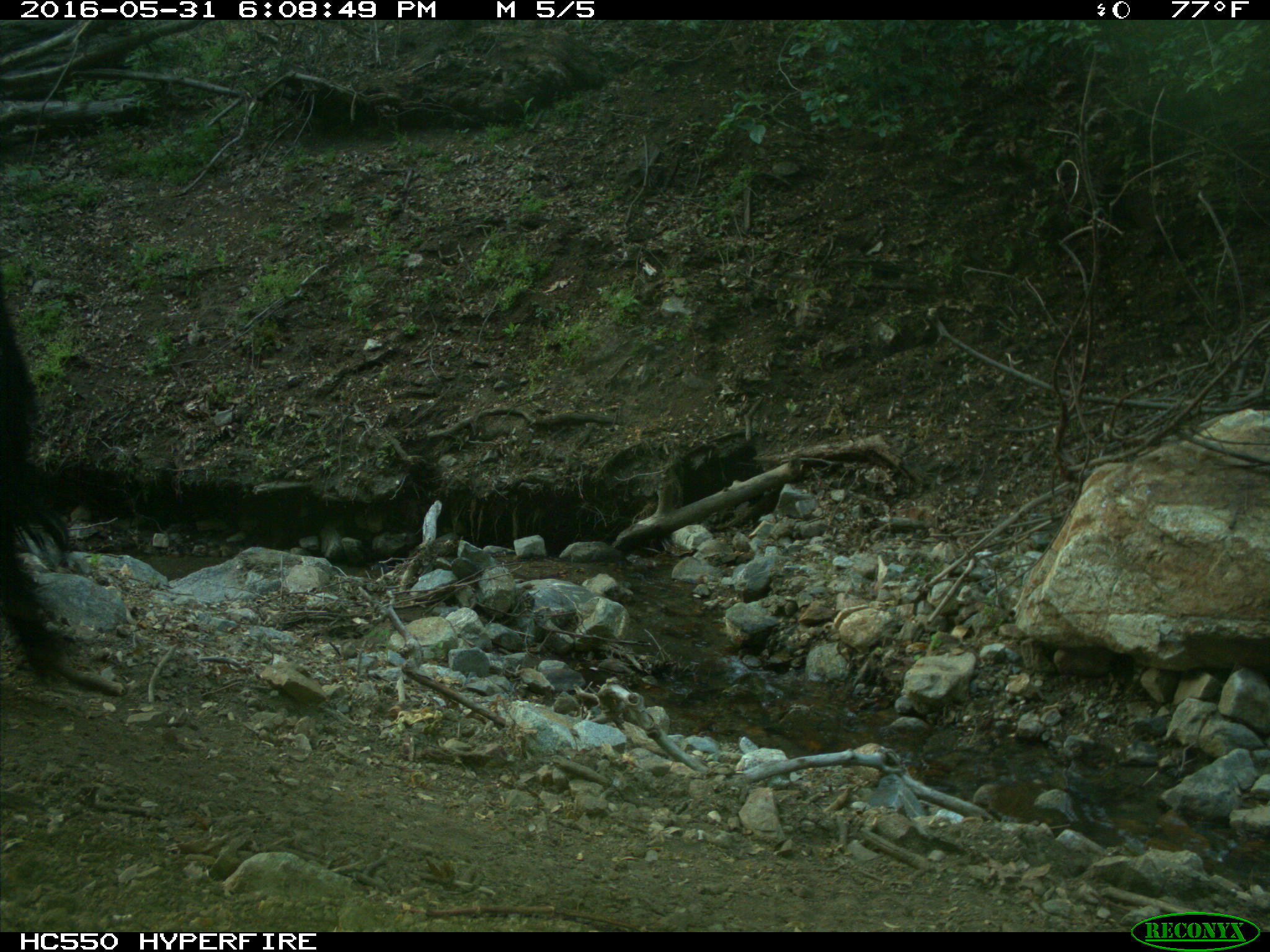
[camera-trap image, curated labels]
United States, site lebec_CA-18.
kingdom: Animalia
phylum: Chordata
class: Mammalia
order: Artiodactyla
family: Bovidae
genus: Bos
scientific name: Bos taurus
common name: domestic cow